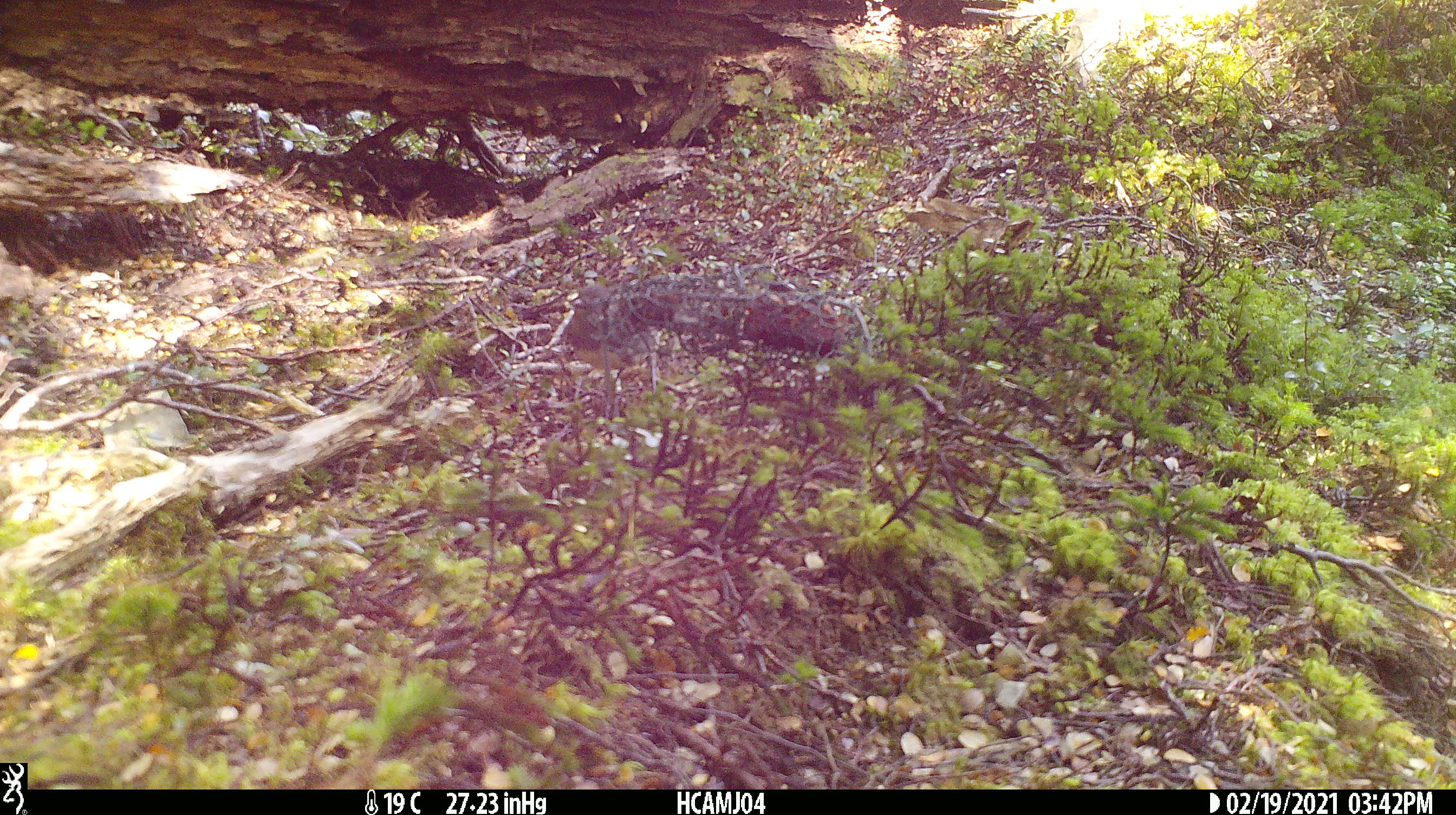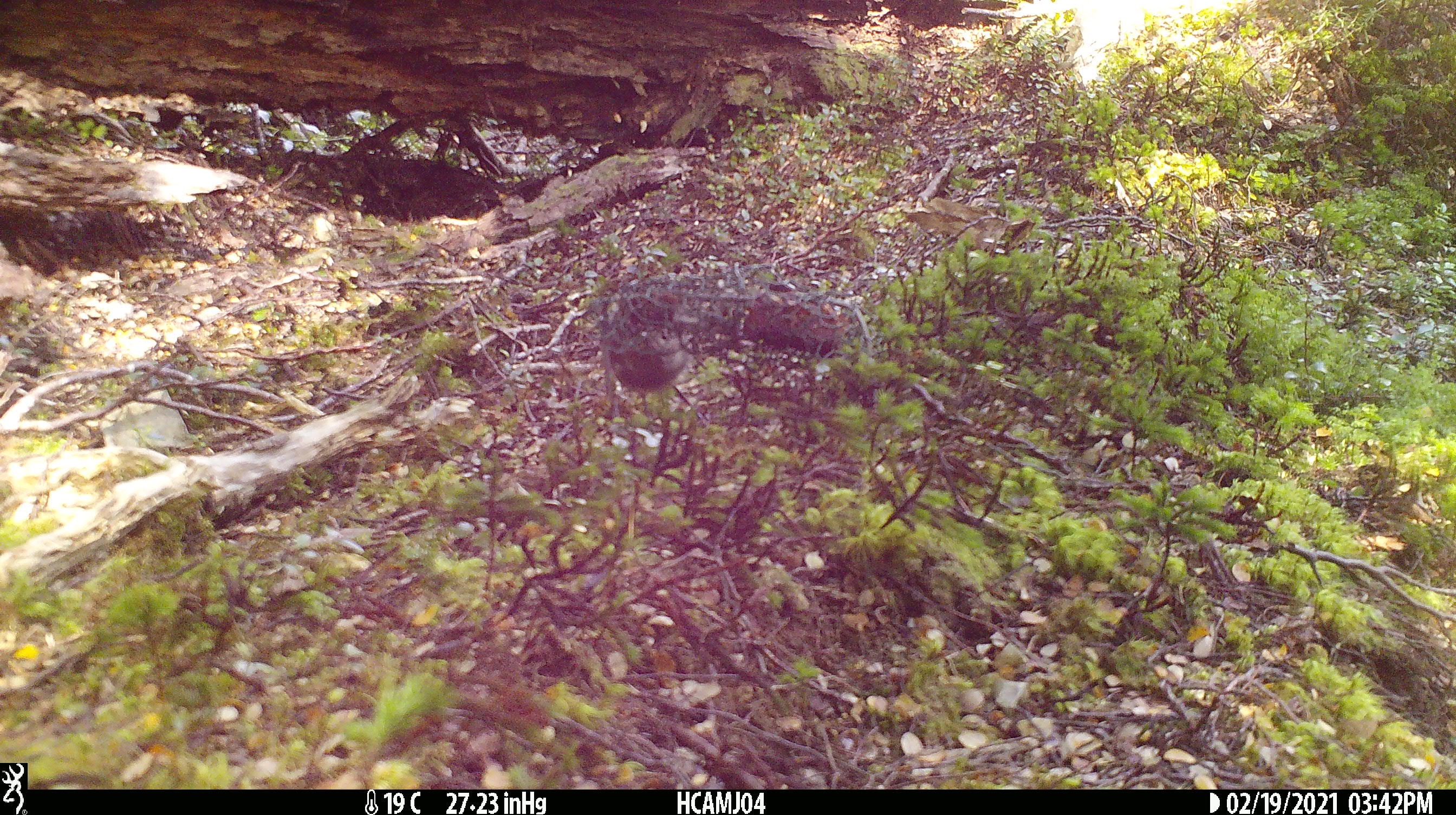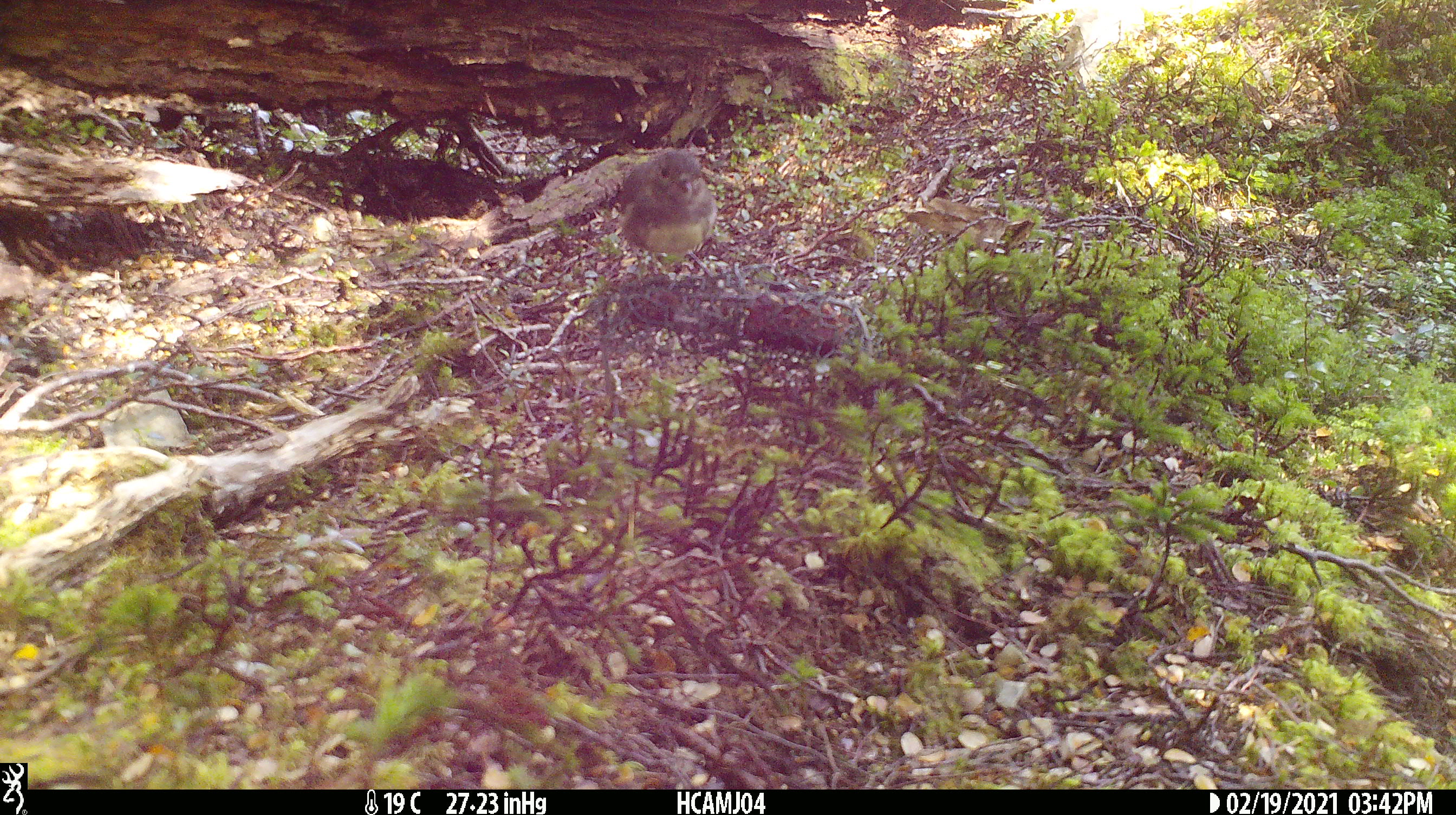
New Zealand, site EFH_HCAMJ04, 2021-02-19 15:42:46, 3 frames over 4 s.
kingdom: Animalia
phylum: Chordata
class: Aves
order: Passeriformes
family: Petroicidae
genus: Petroica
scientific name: Petroica australis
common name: new zealand robin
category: robin